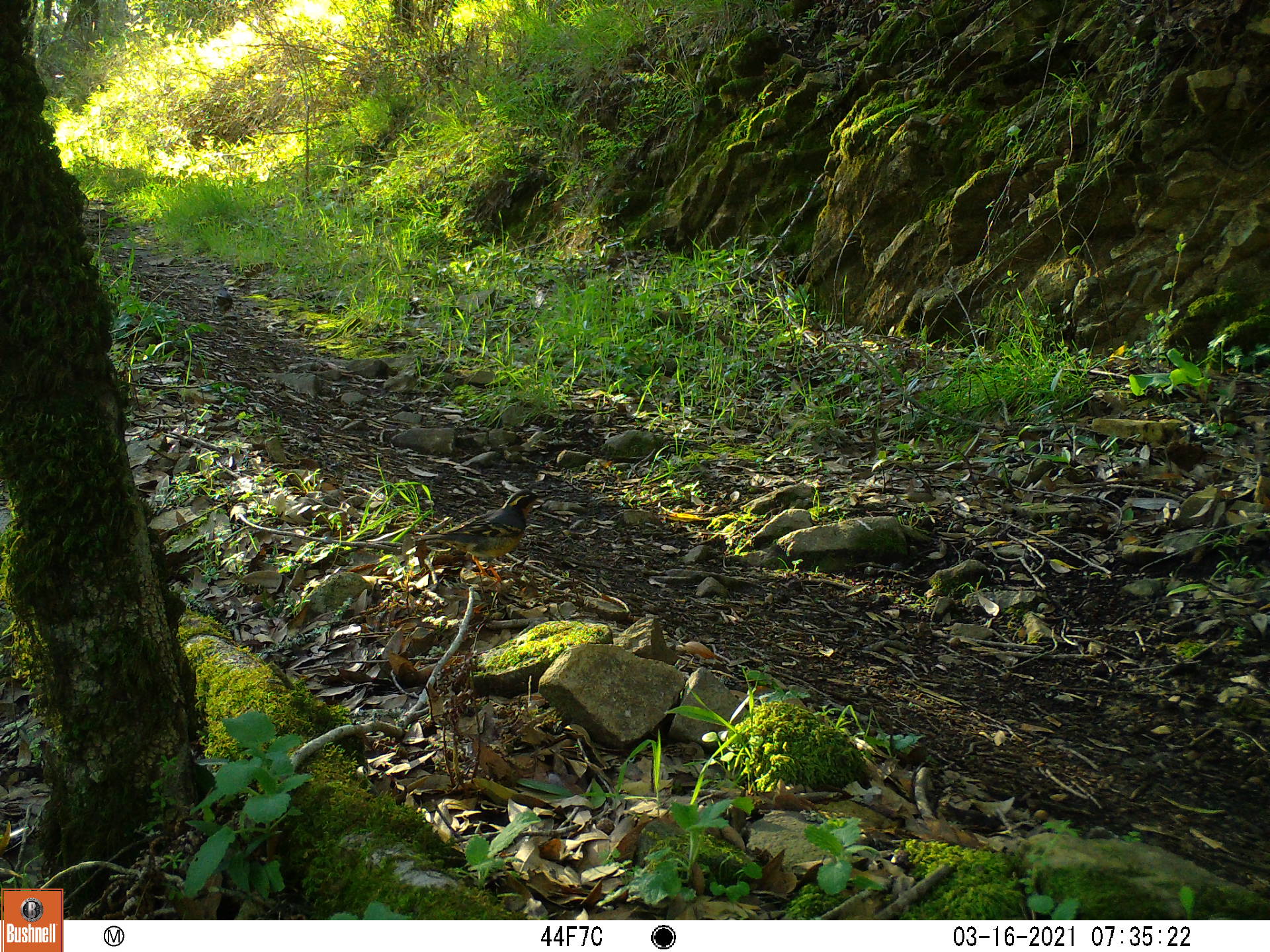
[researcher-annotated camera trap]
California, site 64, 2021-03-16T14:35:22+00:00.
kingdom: Animalia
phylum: Chordata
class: Aves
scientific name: Aves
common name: bird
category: unknown bird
Unknown bird (bird) (Aves).